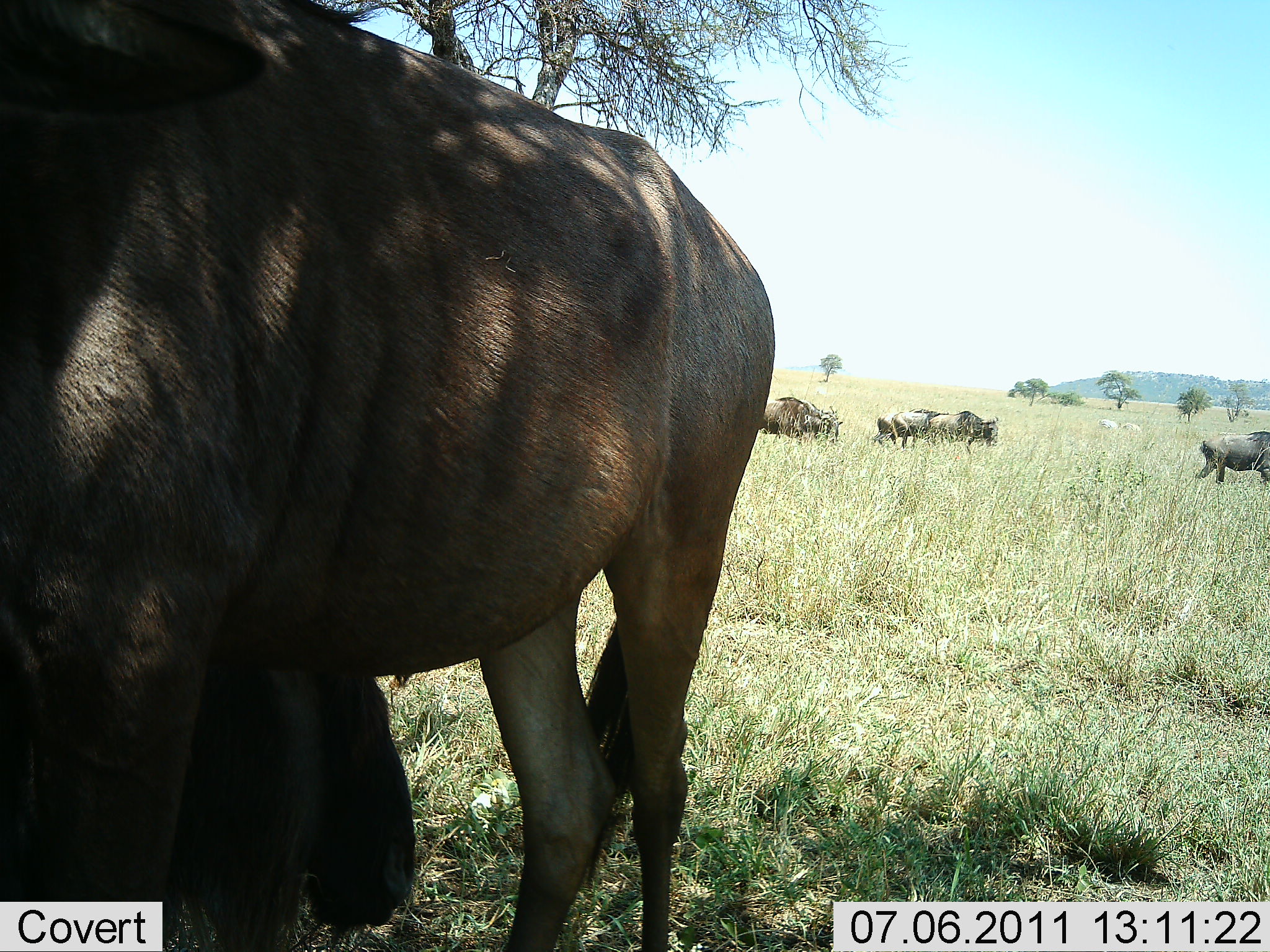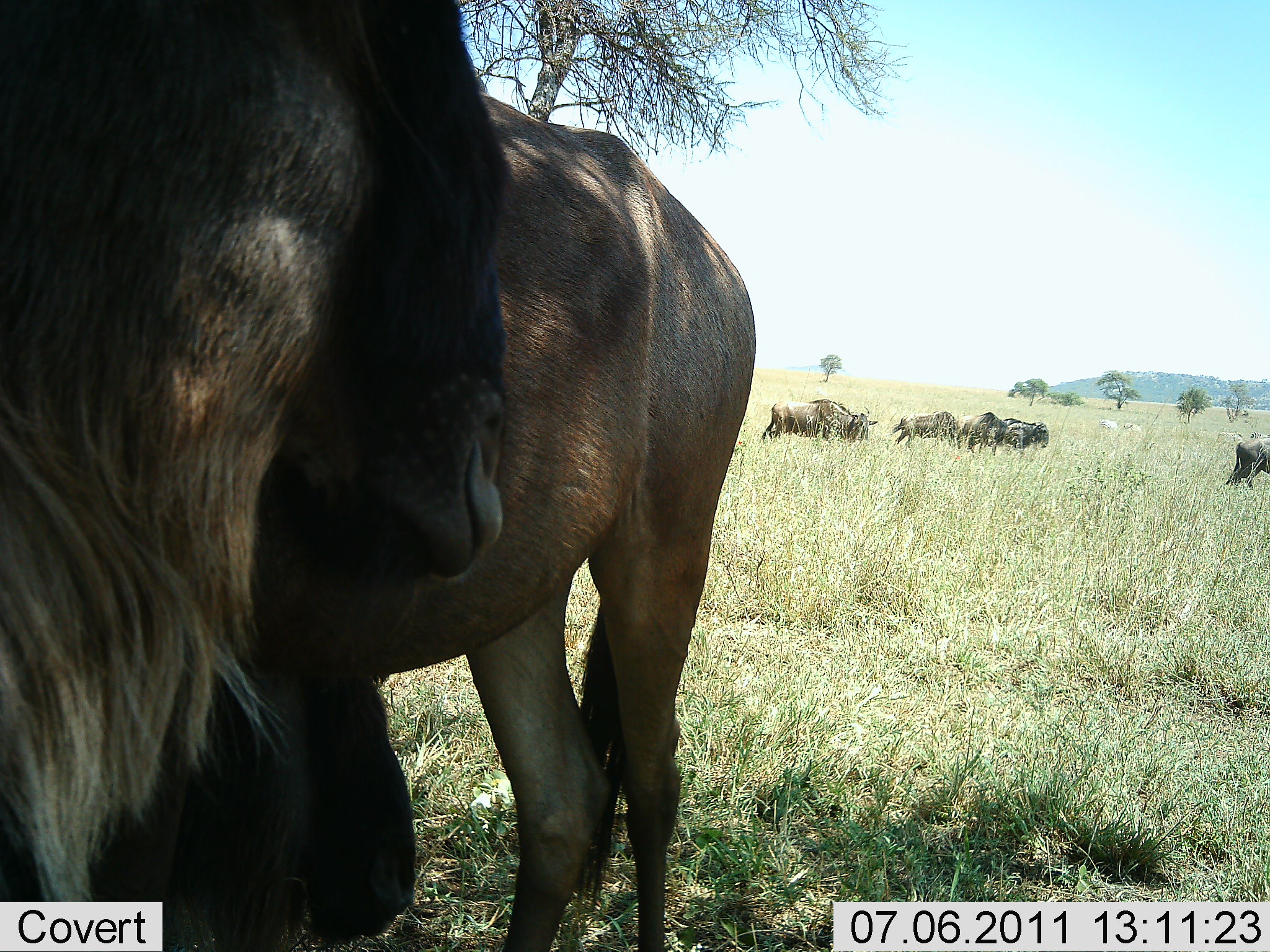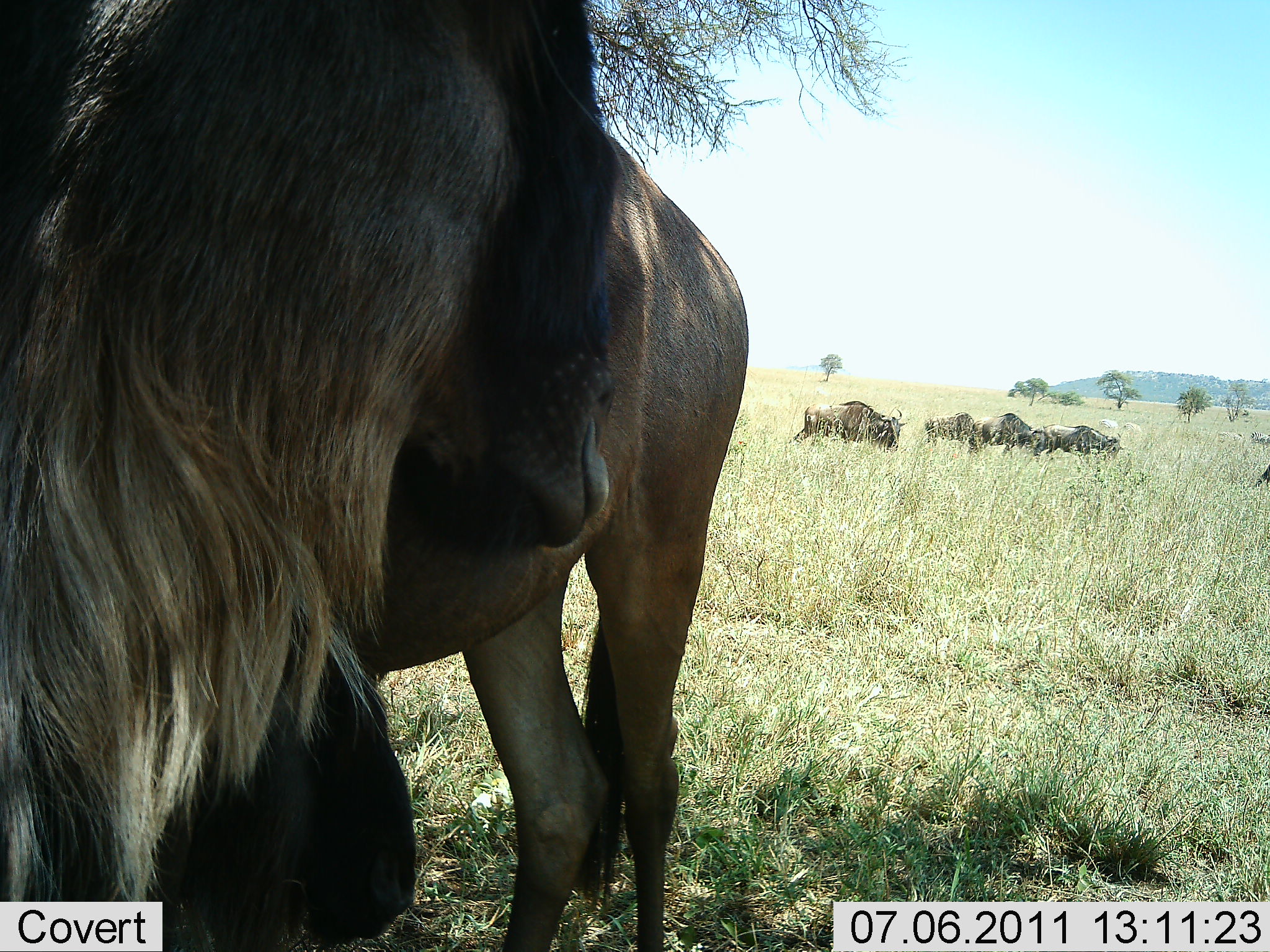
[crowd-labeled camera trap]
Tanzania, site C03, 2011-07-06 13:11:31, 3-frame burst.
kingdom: Animalia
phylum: Chordata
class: Mammalia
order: Artiodactyla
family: Bovidae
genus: Connochaetes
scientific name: Connochaetes taurinus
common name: blue wildebeest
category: wildebeest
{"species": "wildebeest (blue wildebeest) (Connochaetes taurinus)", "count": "6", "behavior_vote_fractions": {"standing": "50%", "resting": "10%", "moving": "80%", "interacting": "10%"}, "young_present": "0%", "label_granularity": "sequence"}